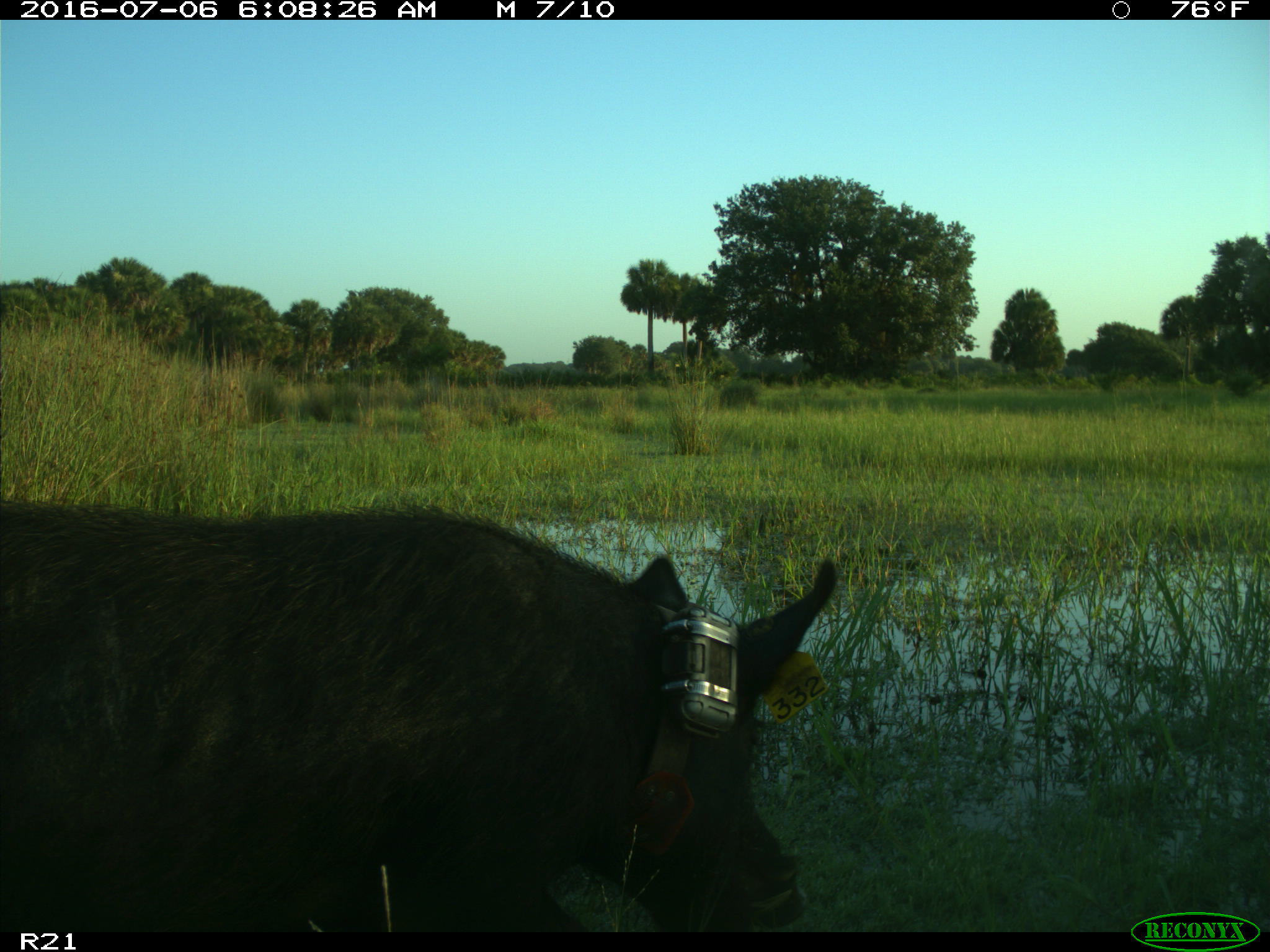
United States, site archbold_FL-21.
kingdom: Animalia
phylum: Chordata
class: Mammalia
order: Artiodactyla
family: Suidae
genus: Sus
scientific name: Sus scrofa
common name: wild boar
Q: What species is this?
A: Sus scrofa (wild boar).